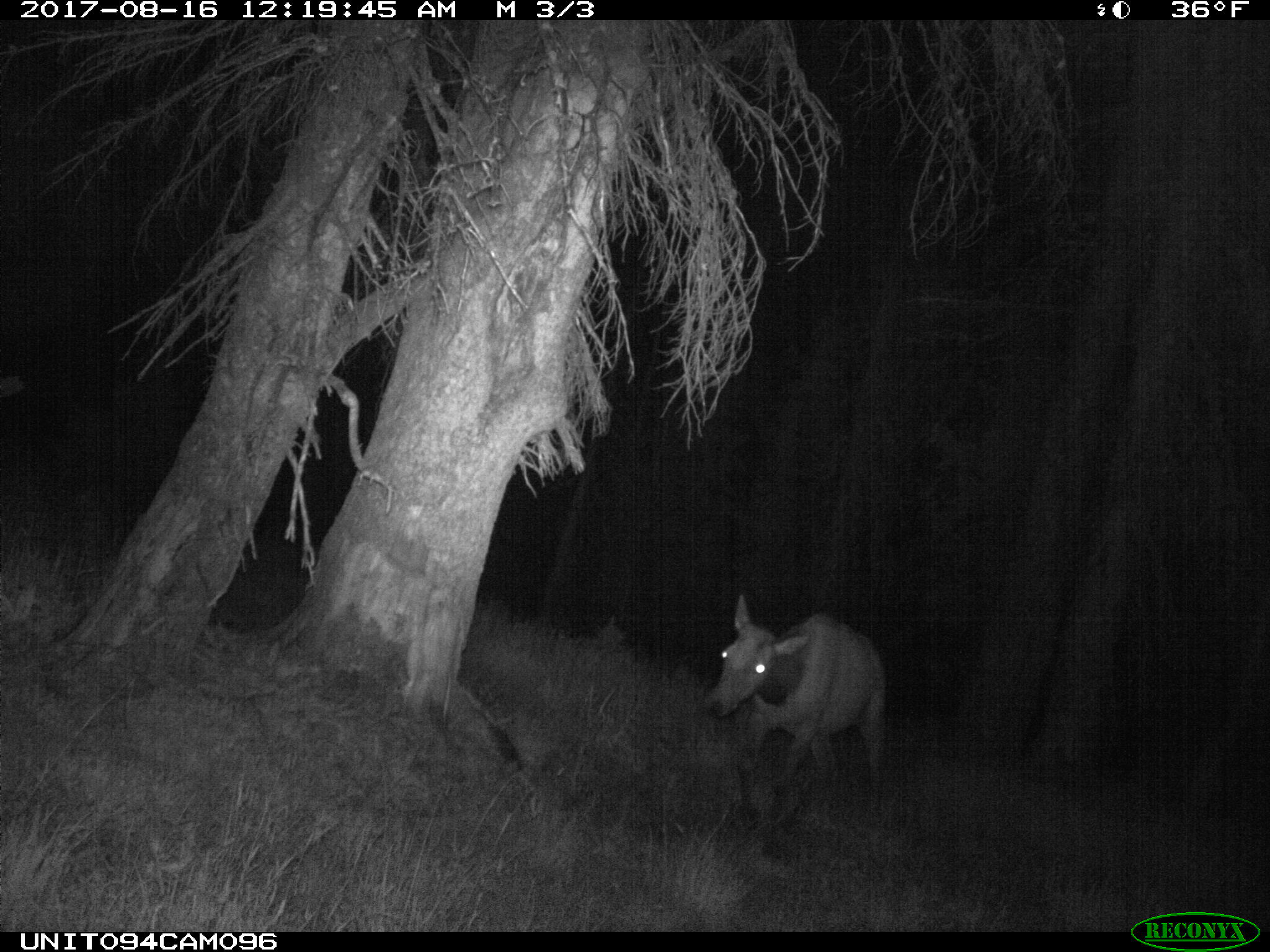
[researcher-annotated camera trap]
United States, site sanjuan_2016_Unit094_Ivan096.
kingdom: Animalia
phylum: Chordata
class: Mammalia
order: Artiodactyla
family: Cervidae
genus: Cervus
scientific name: Cervus elaphus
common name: red deer